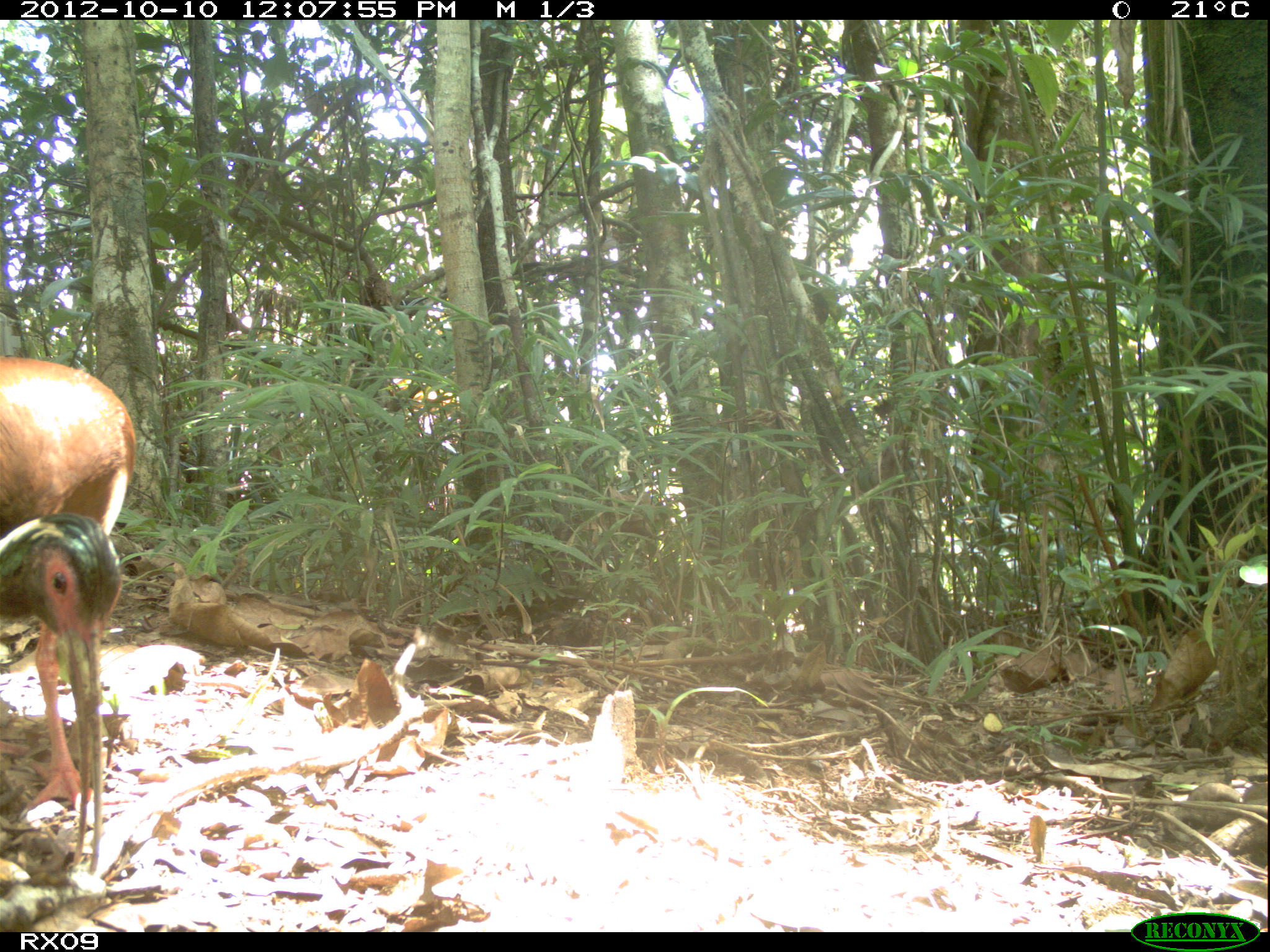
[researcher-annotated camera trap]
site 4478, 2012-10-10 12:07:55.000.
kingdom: Animalia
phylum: Chordata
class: Aves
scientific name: Aves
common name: bird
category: unknown bird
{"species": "unknown bird (bird) (Aves)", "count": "1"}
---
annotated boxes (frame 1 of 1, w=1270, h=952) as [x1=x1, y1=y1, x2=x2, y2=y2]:
unknown bird: [x1=0, y1=346, x2=138, y2=876]